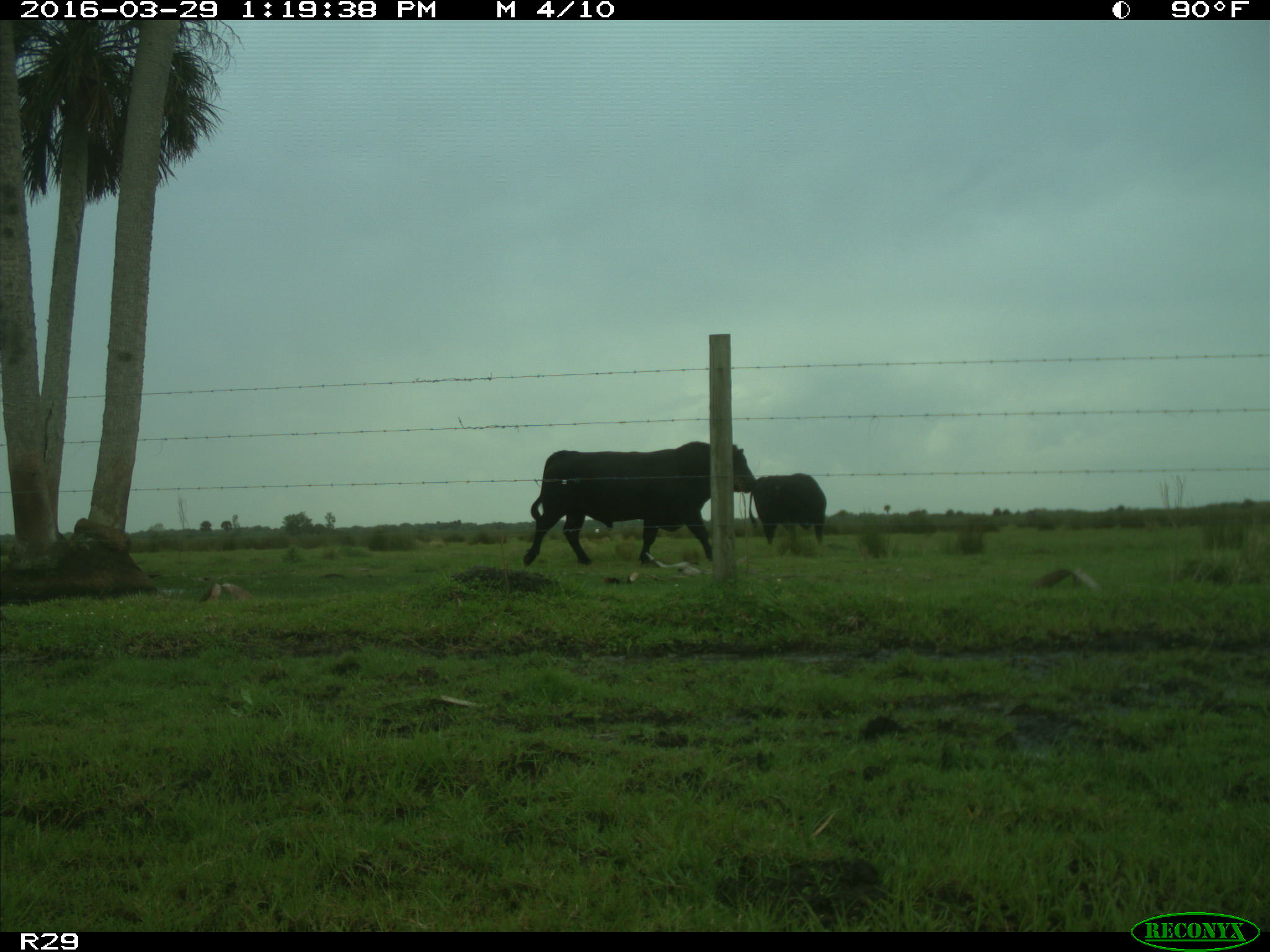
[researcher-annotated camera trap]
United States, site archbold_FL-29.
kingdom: Animalia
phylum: Chordata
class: Mammalia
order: Artiodactyla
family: Bovidae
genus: Bos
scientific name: Bos taurus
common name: domestic cow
Bos taurus (domestic cow).